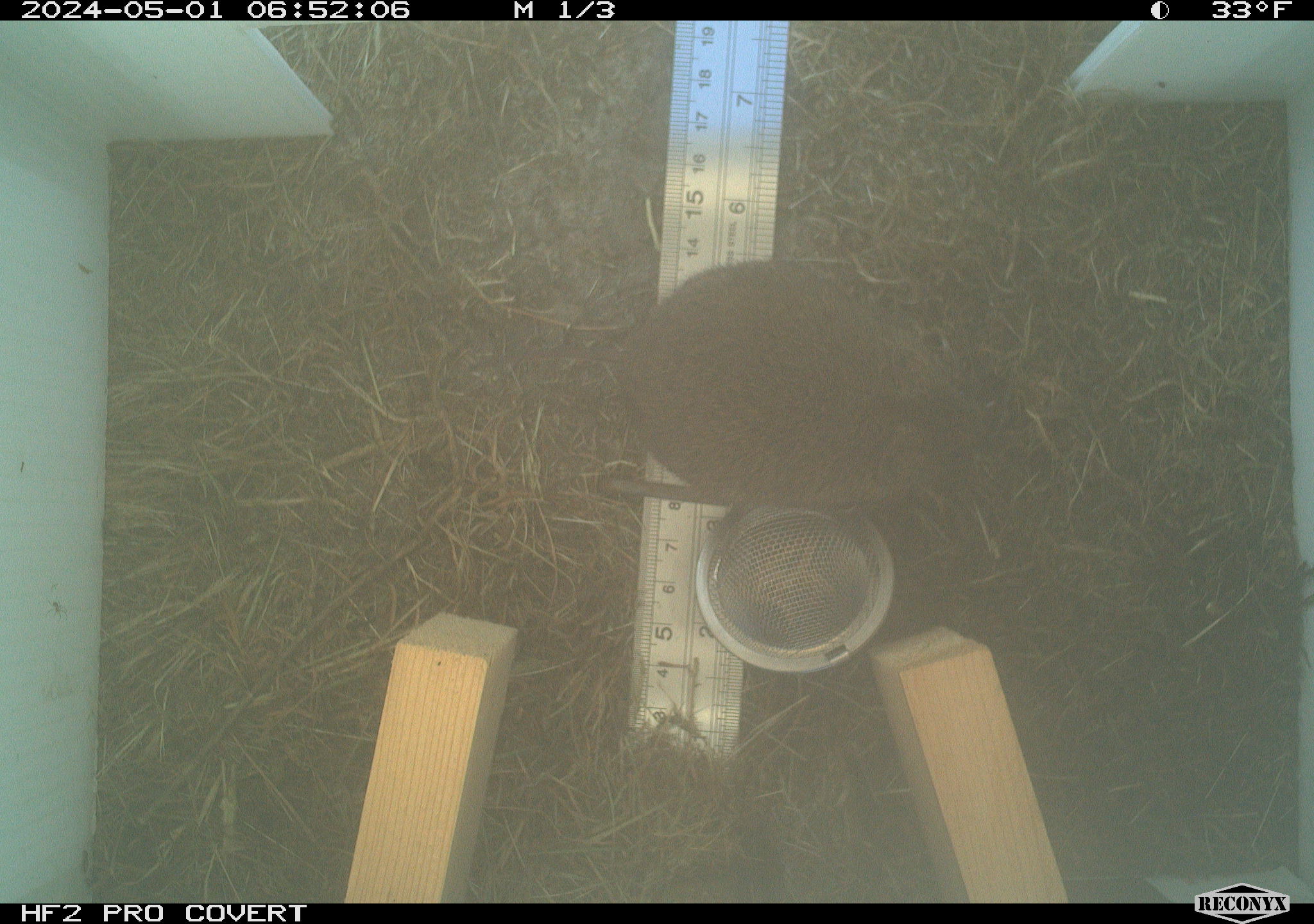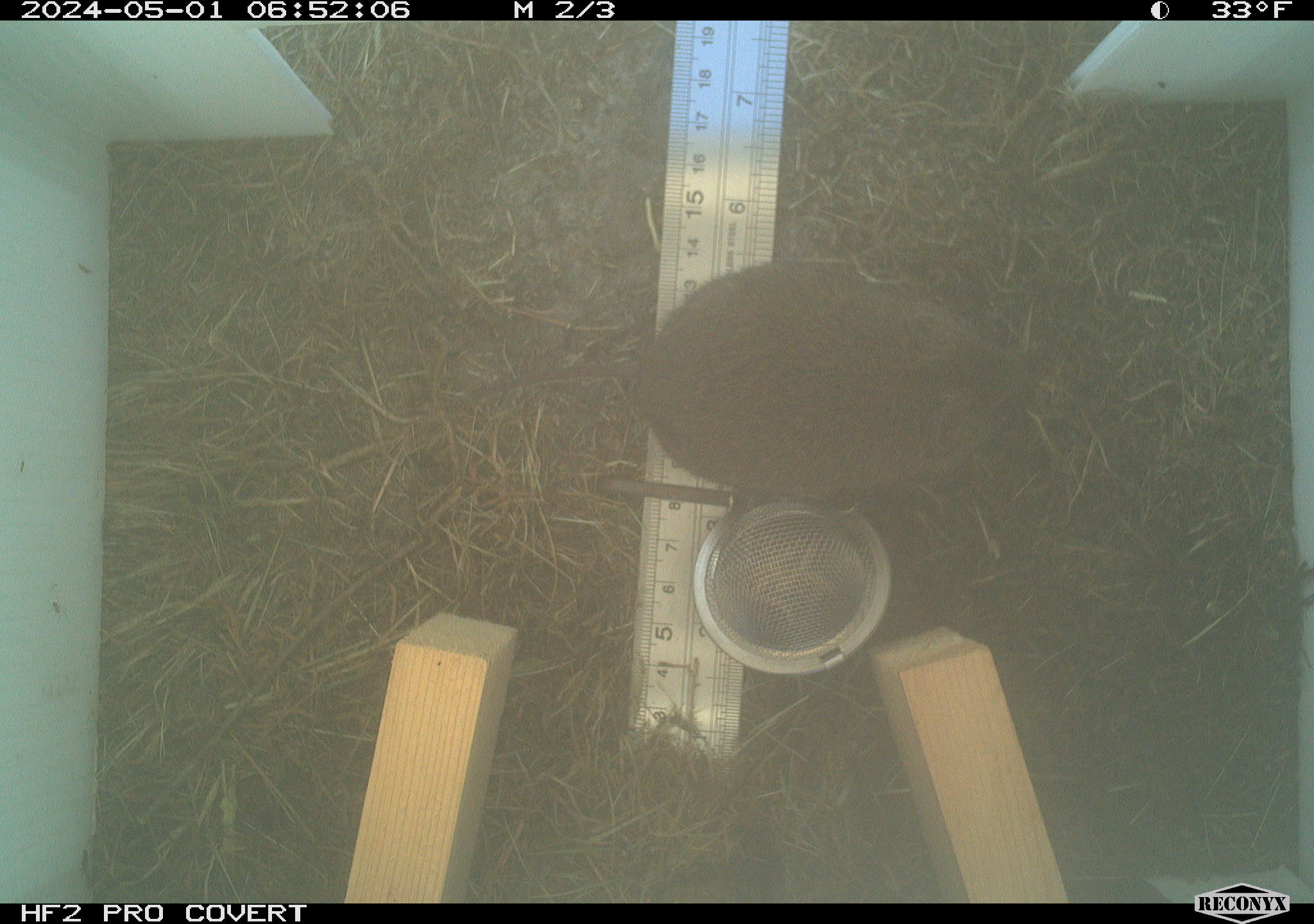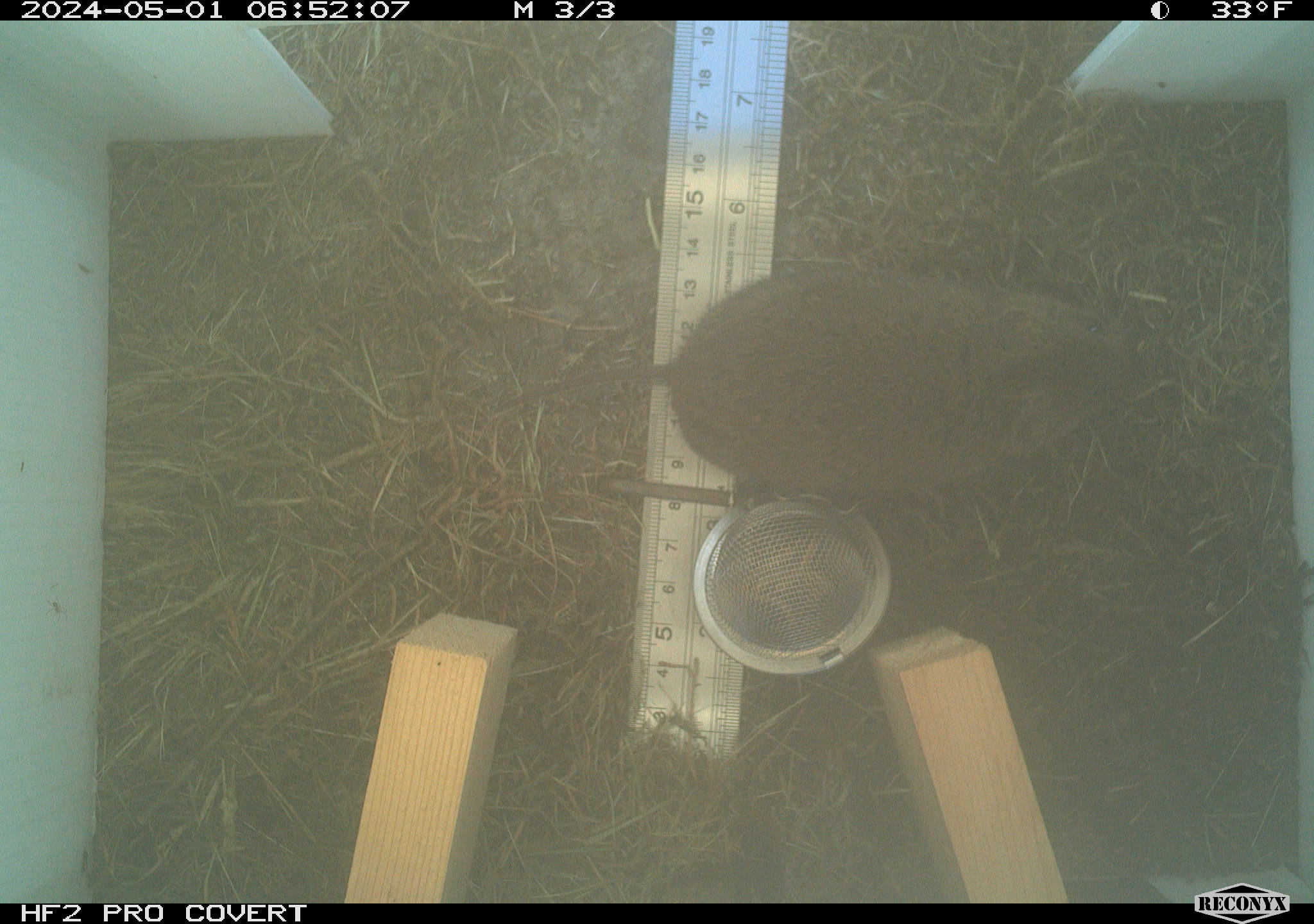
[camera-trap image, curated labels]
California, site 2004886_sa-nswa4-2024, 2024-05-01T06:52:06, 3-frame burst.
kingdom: Animalia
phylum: Chordata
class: Mammalia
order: Rodentia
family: Cricetidae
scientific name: Arvicolinae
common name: voles, lemmings, and muskrats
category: arvicolinae subfamily